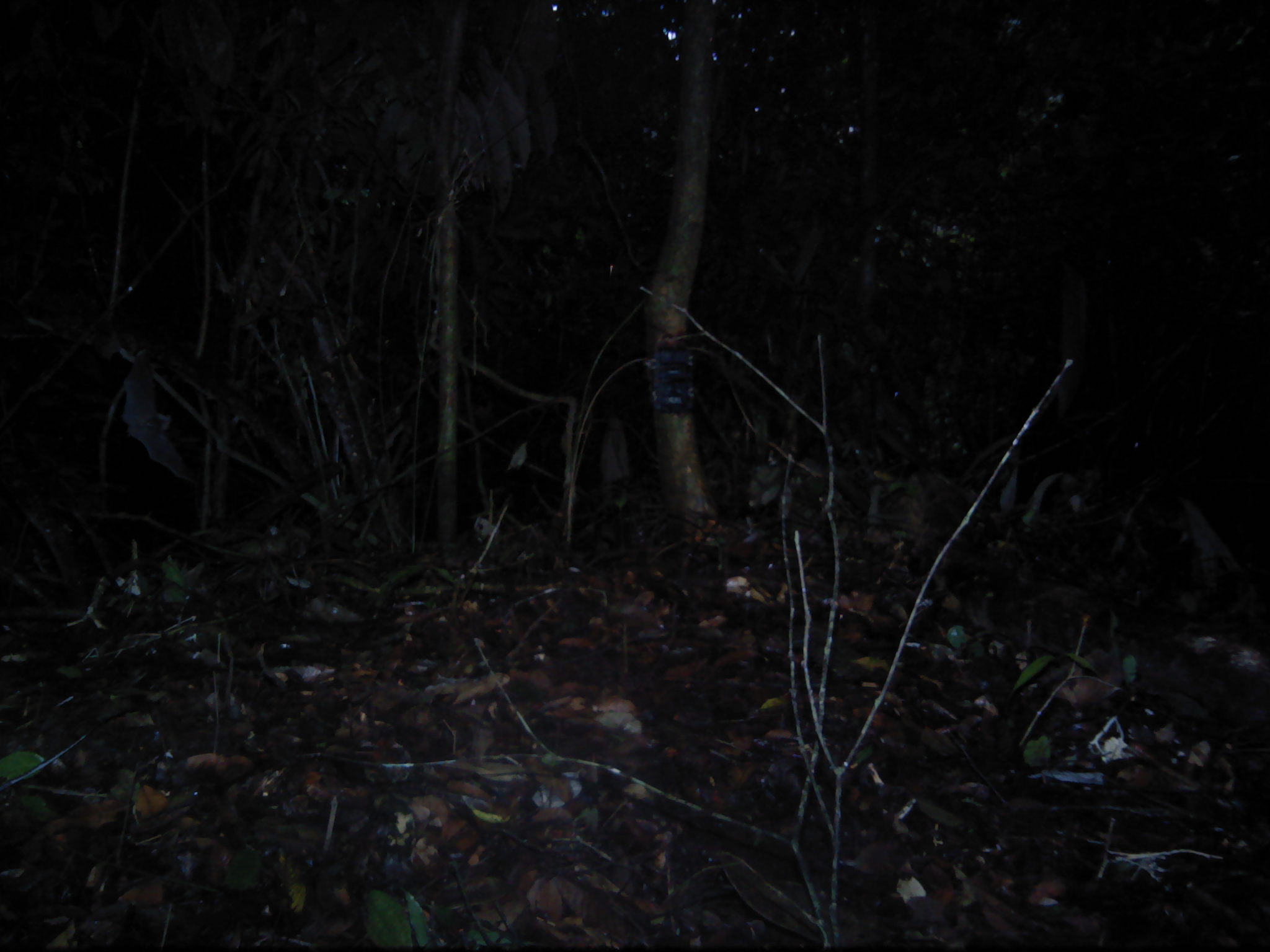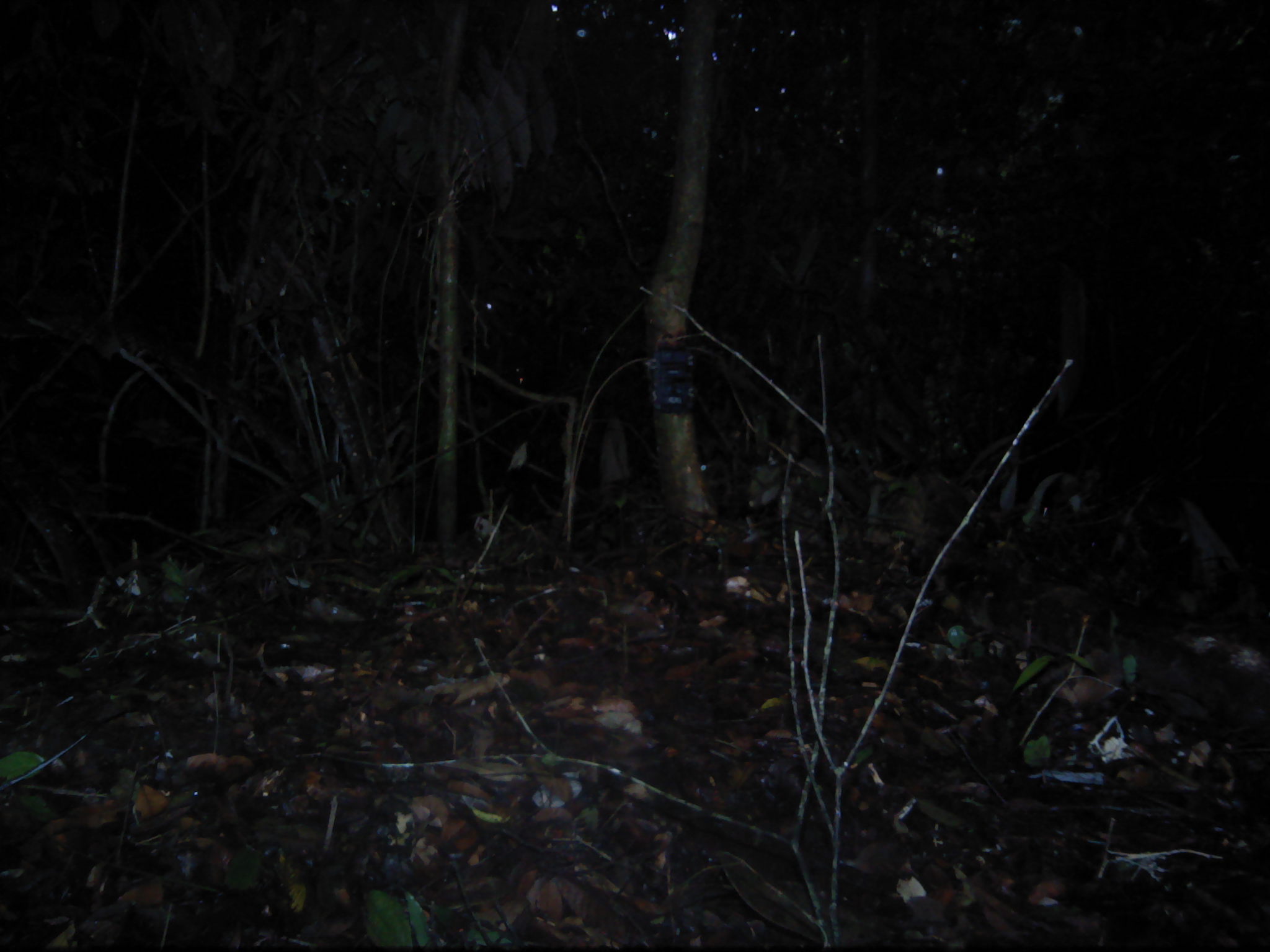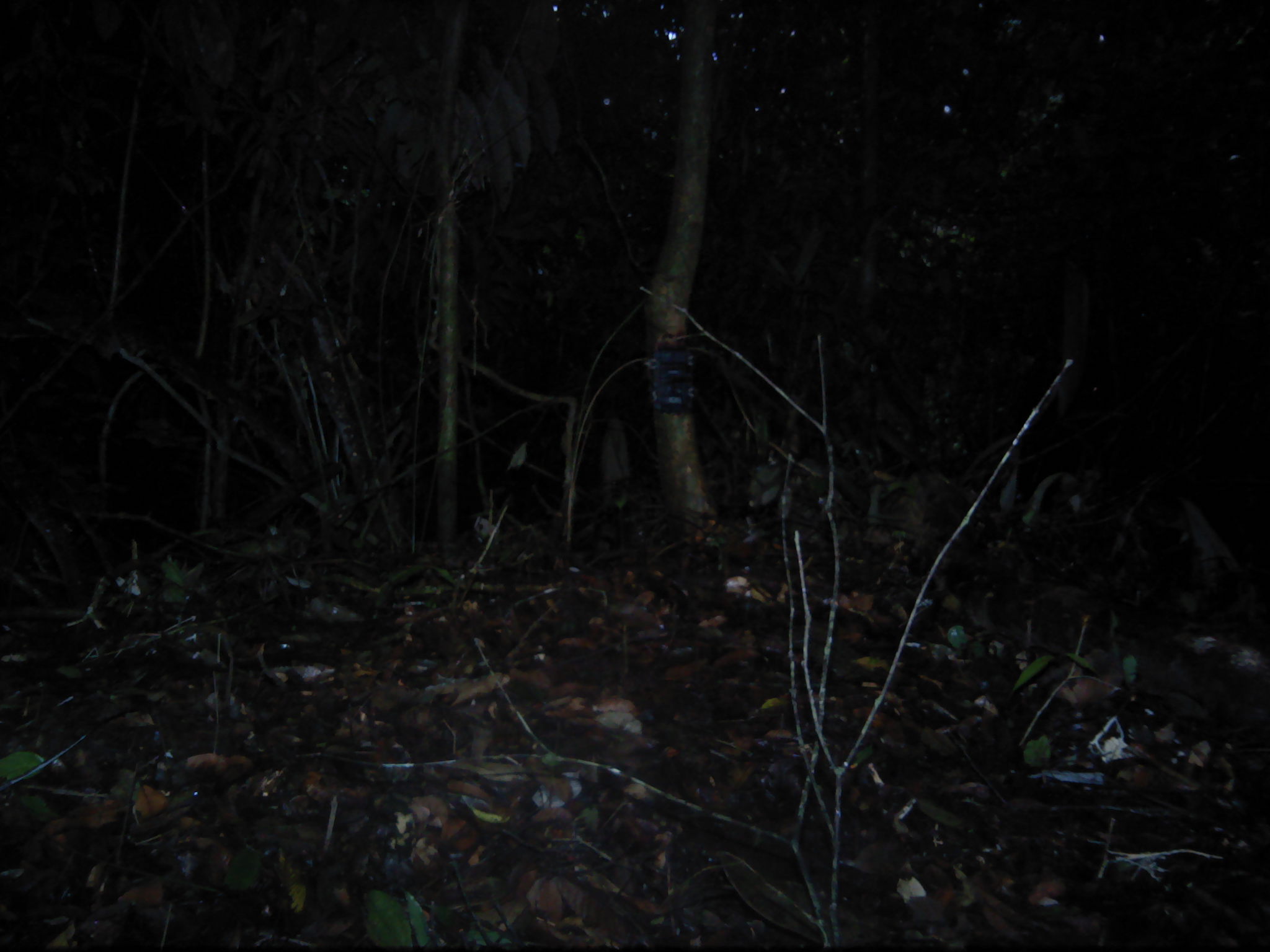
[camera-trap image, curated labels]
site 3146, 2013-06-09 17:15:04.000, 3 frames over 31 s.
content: unidentified animal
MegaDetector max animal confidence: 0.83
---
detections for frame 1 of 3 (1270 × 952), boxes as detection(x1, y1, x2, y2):
unknown: detection(122, 350, 198, 483)